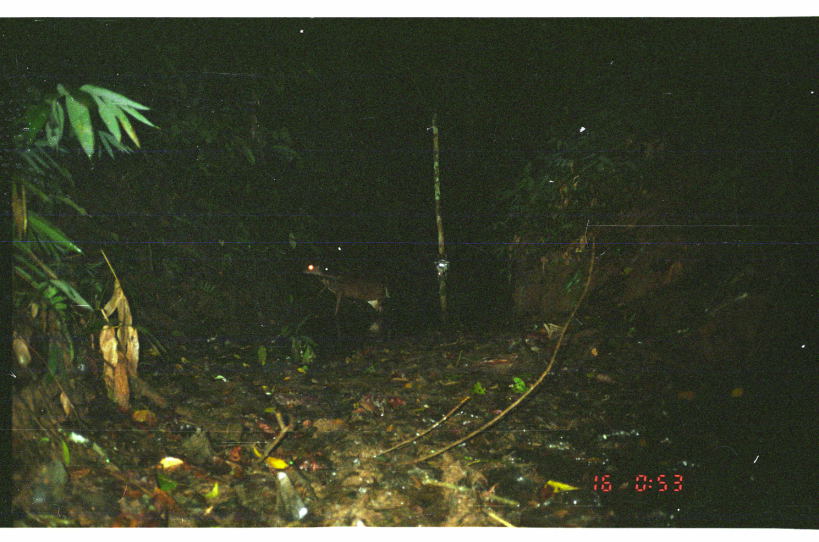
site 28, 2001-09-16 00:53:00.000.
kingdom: Animalia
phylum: Chordata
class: Mammalia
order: Artiodactyla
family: Cervidae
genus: Mazama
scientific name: Mazama americana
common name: red brocket